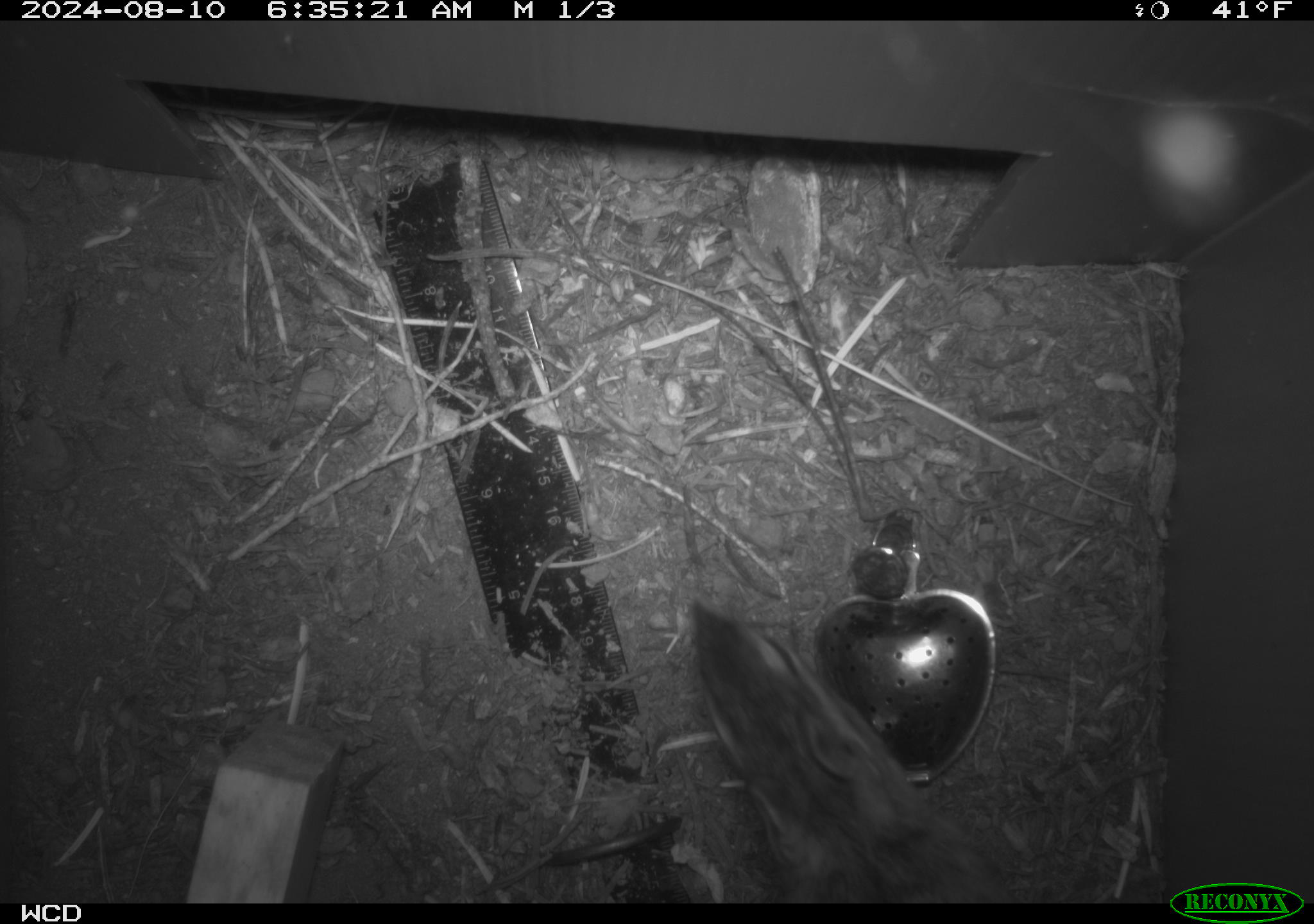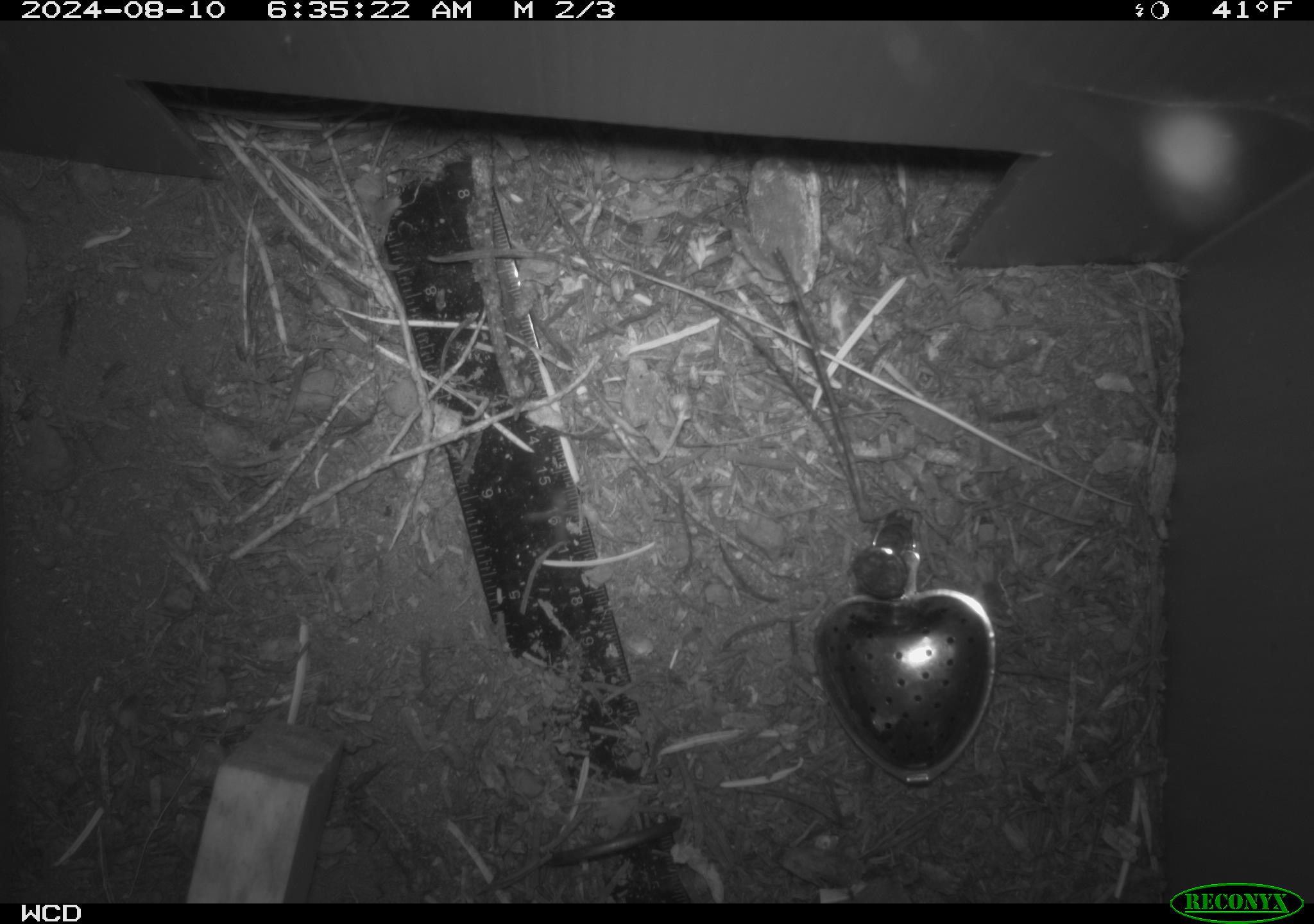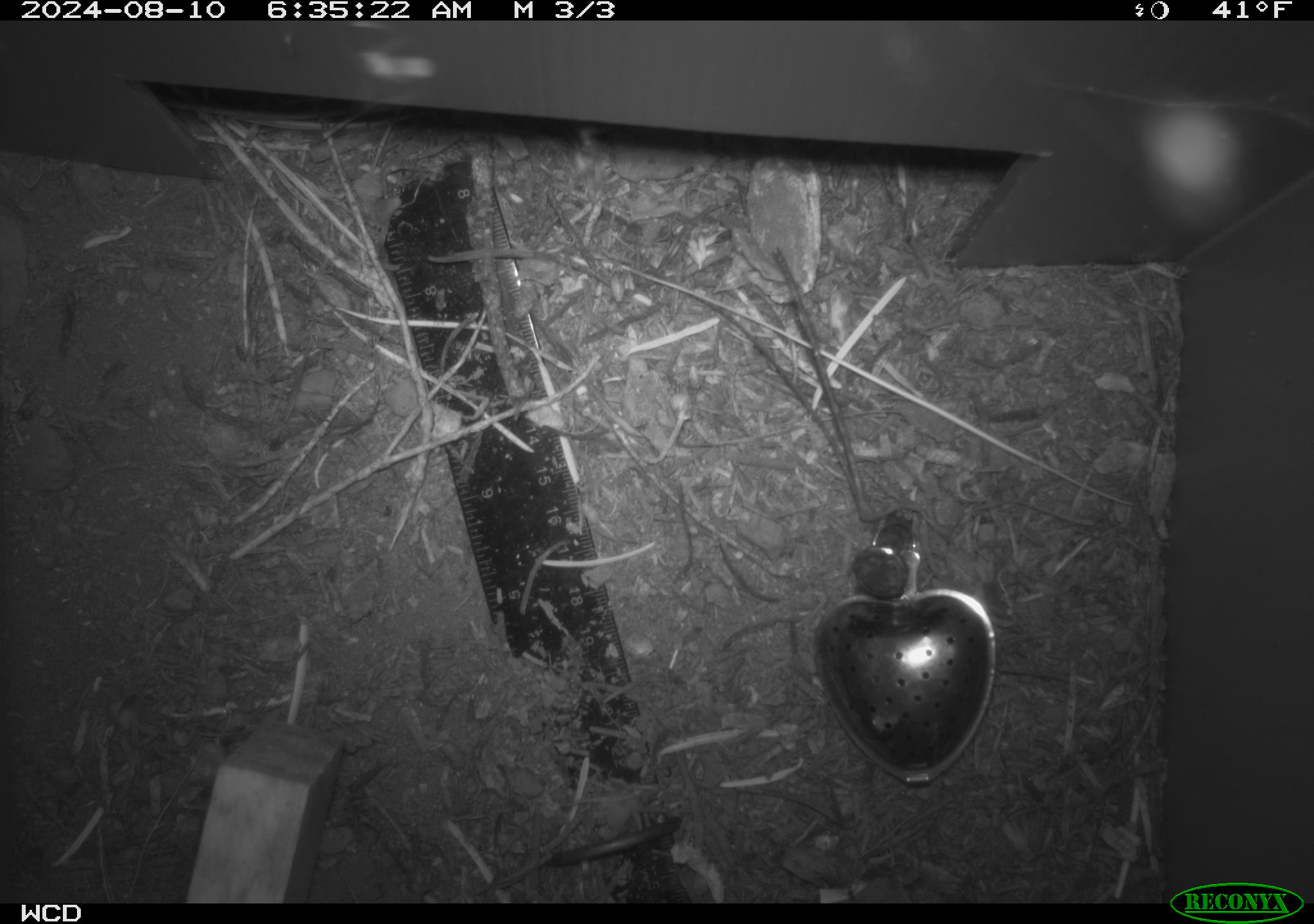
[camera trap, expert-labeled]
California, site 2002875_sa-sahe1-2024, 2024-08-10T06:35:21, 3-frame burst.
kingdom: Animalia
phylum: Chordata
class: Mammalia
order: Rodentia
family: Sciuridae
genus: Neotamias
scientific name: Neotamias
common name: western chipmunks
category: neotamias species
Neotamias species (western chipmunks) (Neotamias).